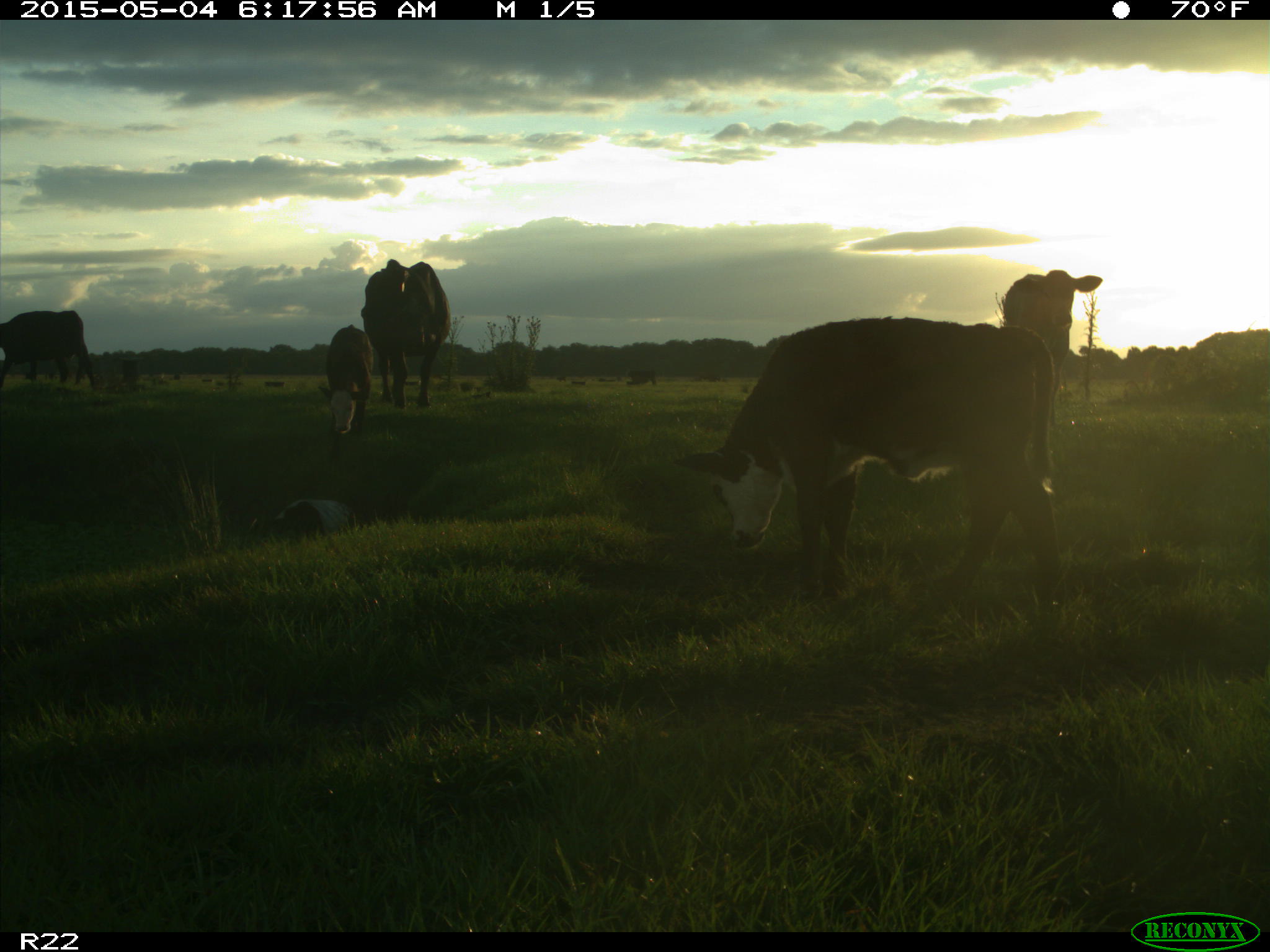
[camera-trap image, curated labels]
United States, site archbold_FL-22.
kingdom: Animalia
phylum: Chordata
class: Mammalia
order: Artiodactyla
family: Bovidae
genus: Bos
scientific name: Bos taurus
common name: domestic cow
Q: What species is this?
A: Bos taurus (domestic cow).